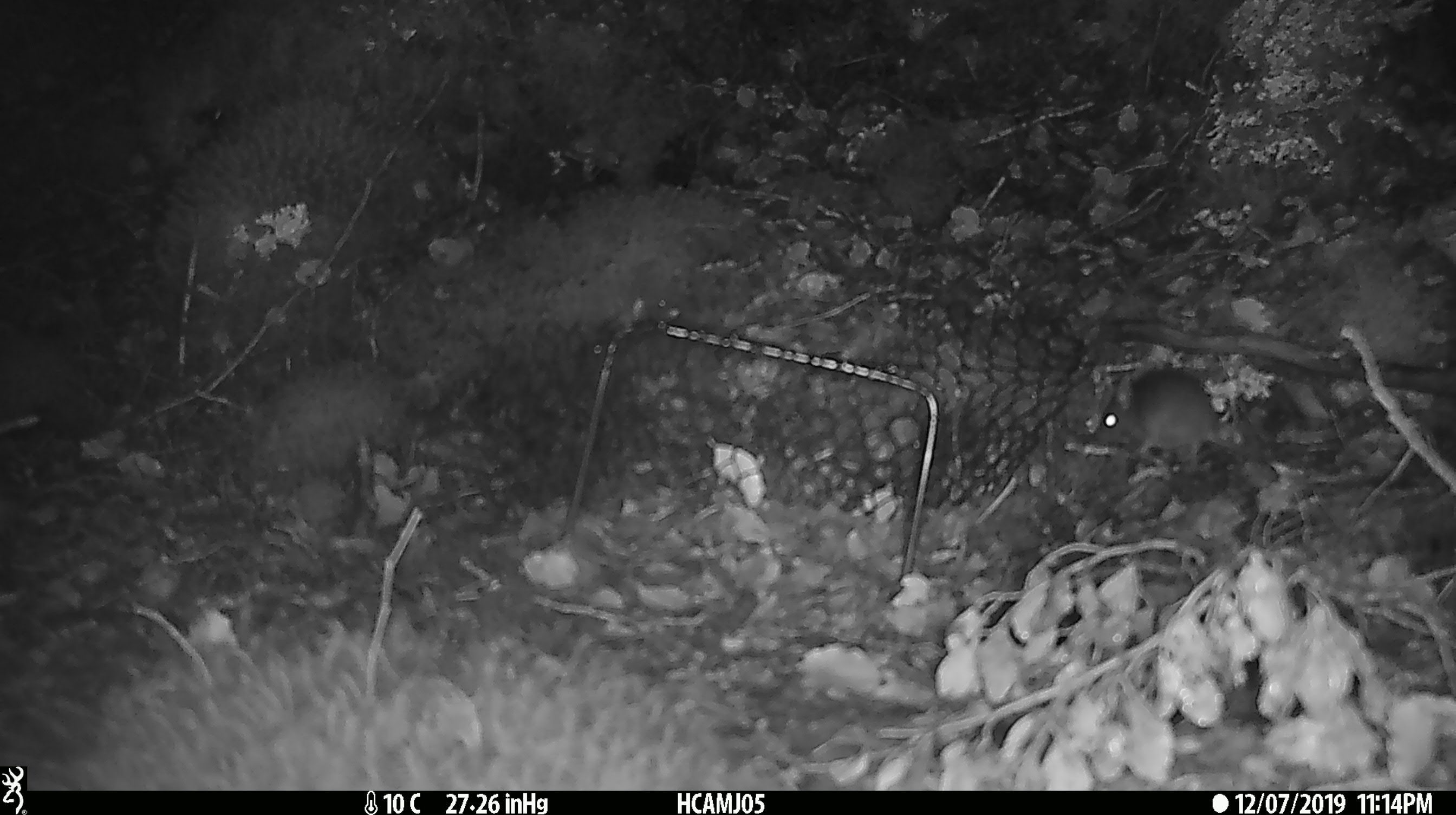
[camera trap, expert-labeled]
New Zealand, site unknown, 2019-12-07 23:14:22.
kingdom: Animalia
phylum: Chordata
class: Mammalia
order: Rodentia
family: Muridae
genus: Mus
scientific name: Mus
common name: mouse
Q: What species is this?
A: Mouse (Mus).